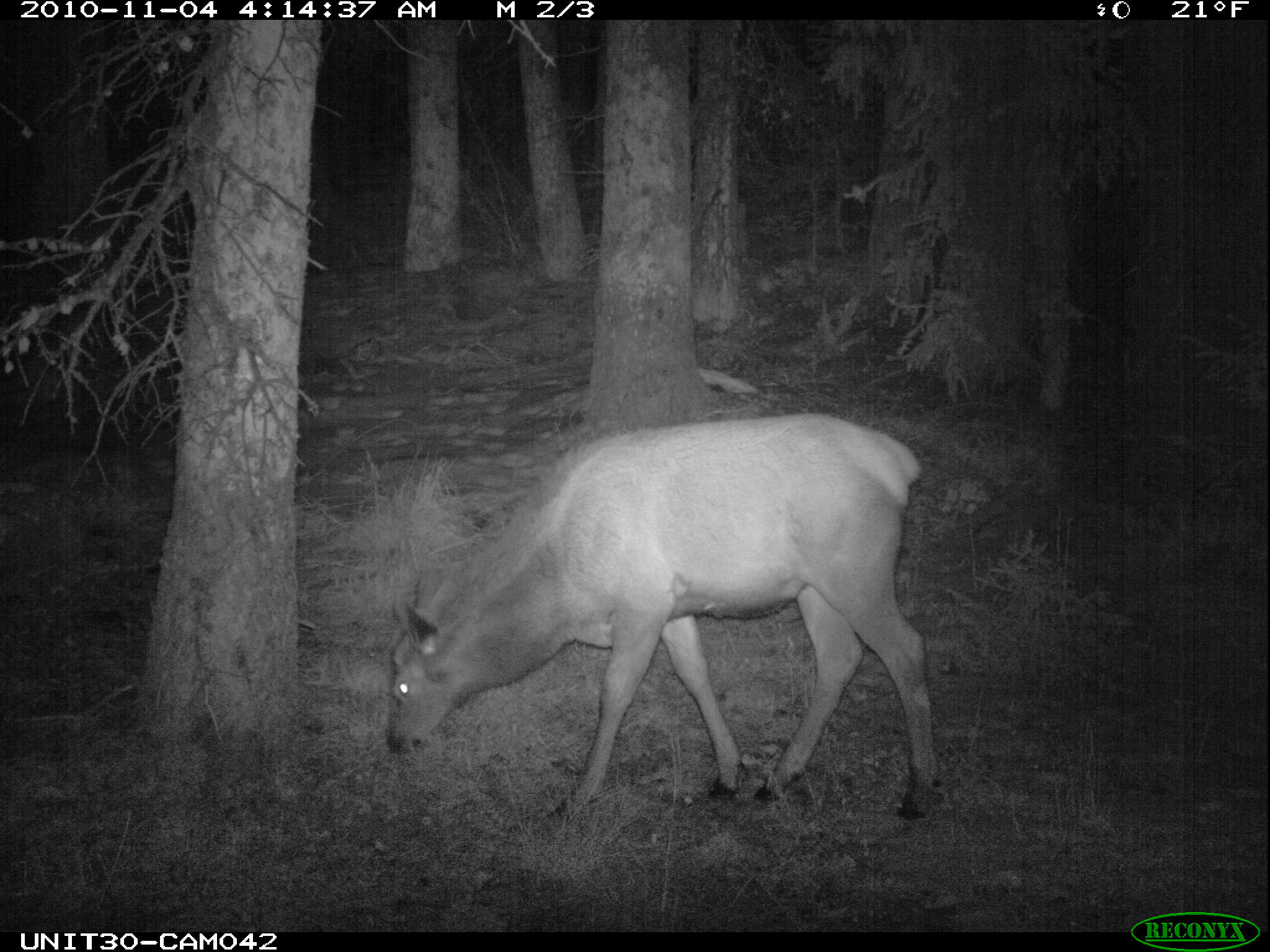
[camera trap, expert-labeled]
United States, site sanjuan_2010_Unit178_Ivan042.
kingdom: Animalia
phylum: Chordata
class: Mammalia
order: Artiodactyla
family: Cervidae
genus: Cervus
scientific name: Cervus elaphus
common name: red deer